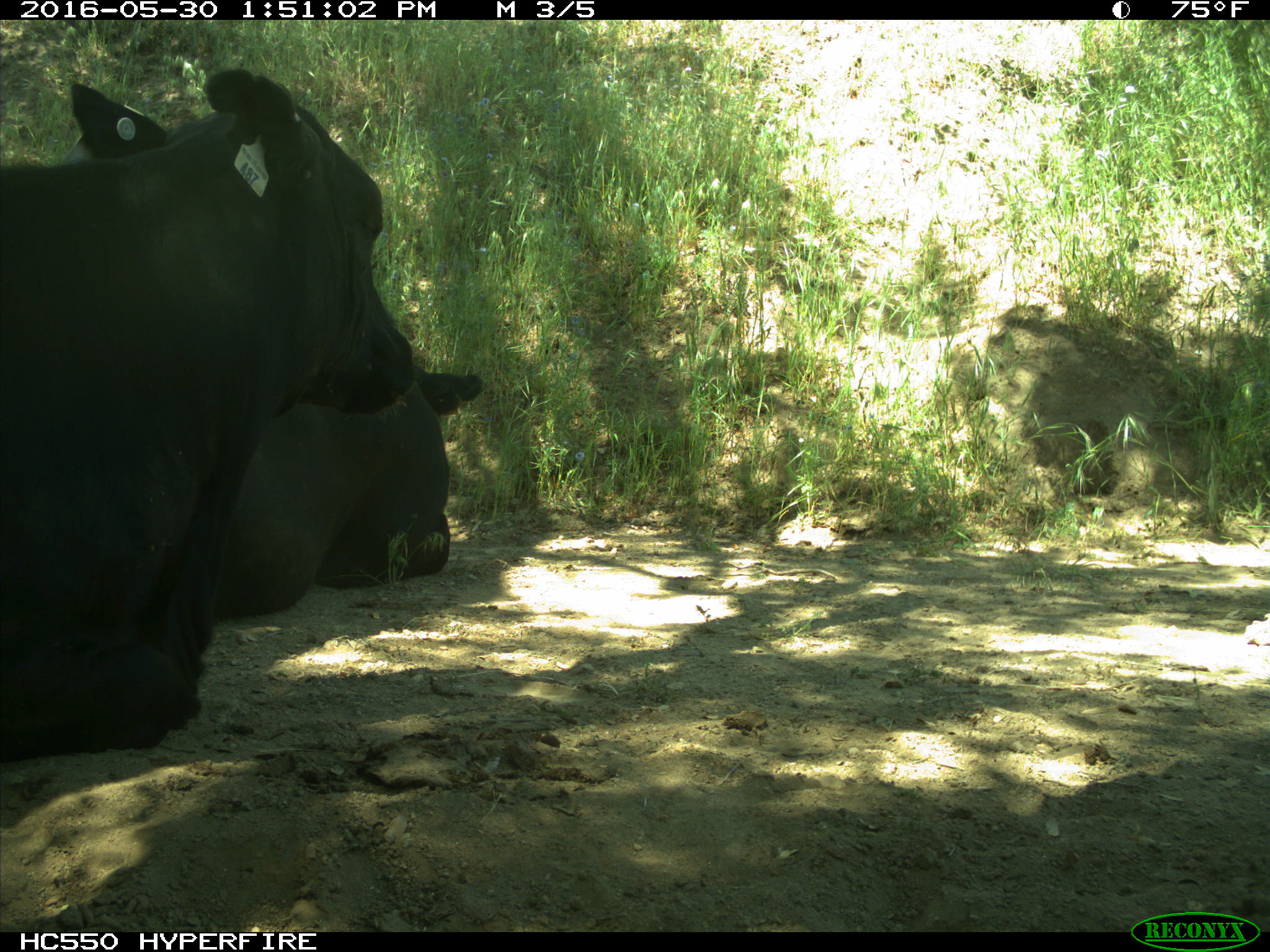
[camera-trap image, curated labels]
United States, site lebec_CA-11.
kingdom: Animalia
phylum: Chordata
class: Mammalia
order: Artiodactyla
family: Bovidae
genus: Bos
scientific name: Bos taurus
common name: domestic cow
Bos taurus (domestic cow).